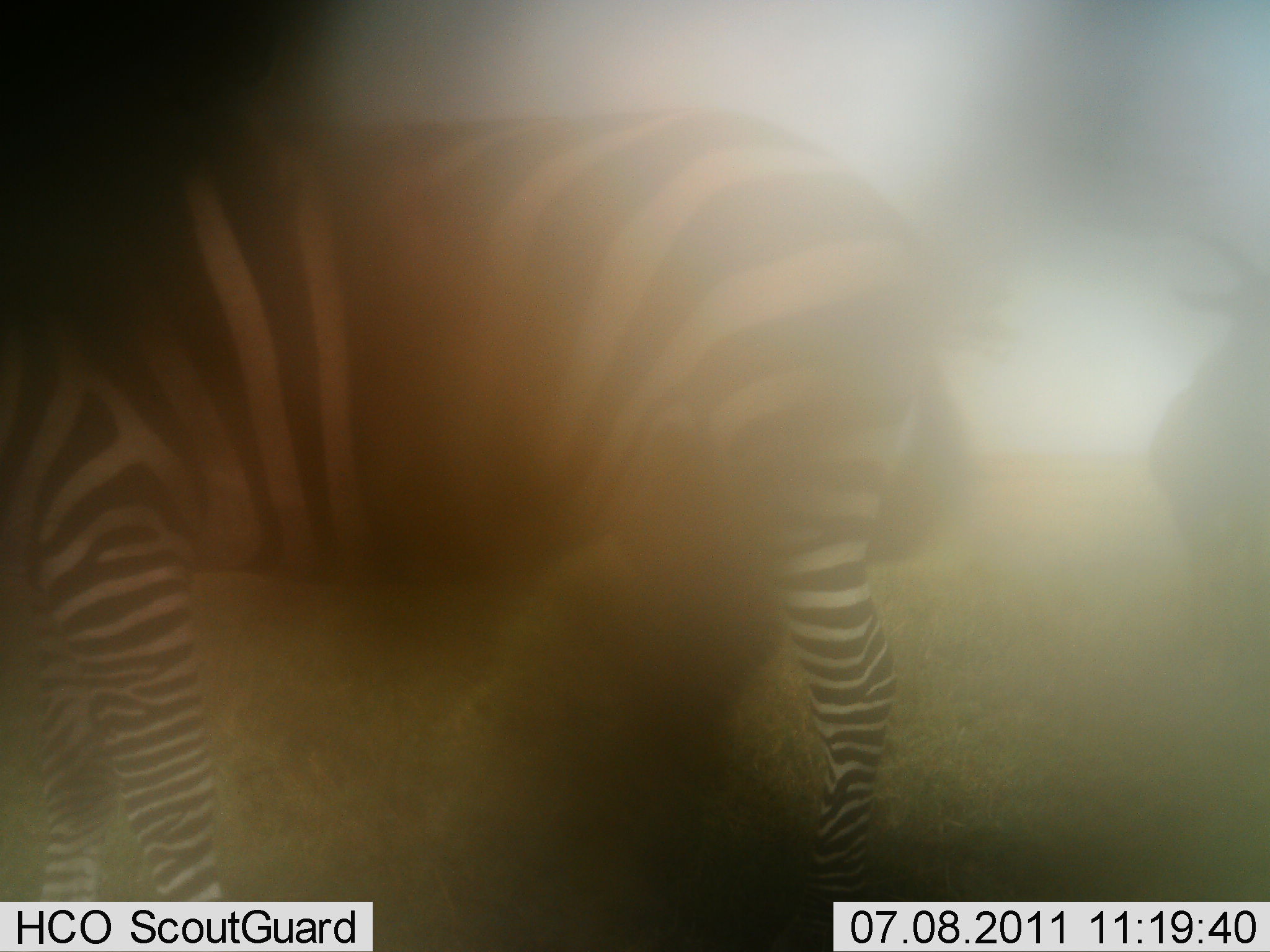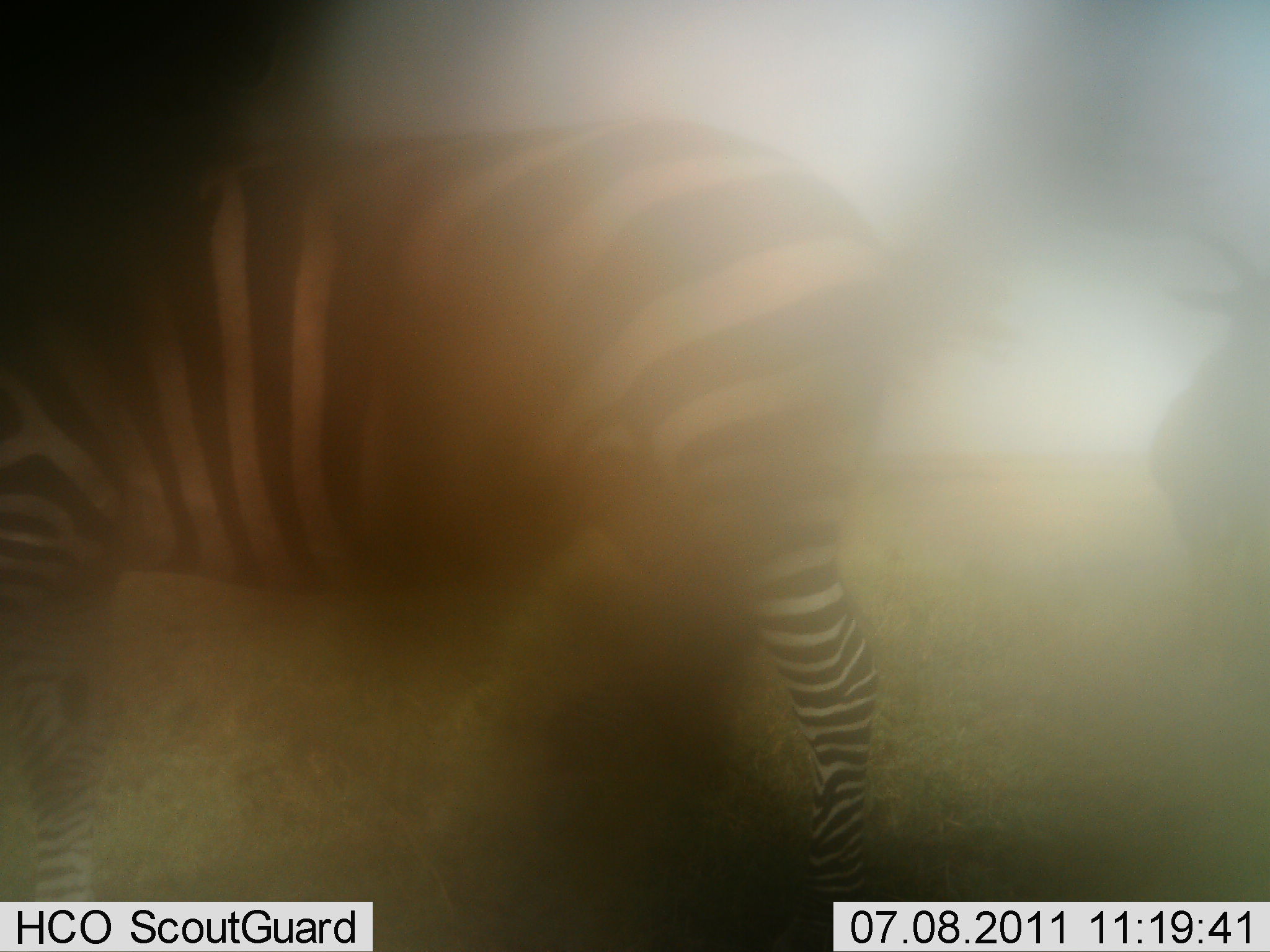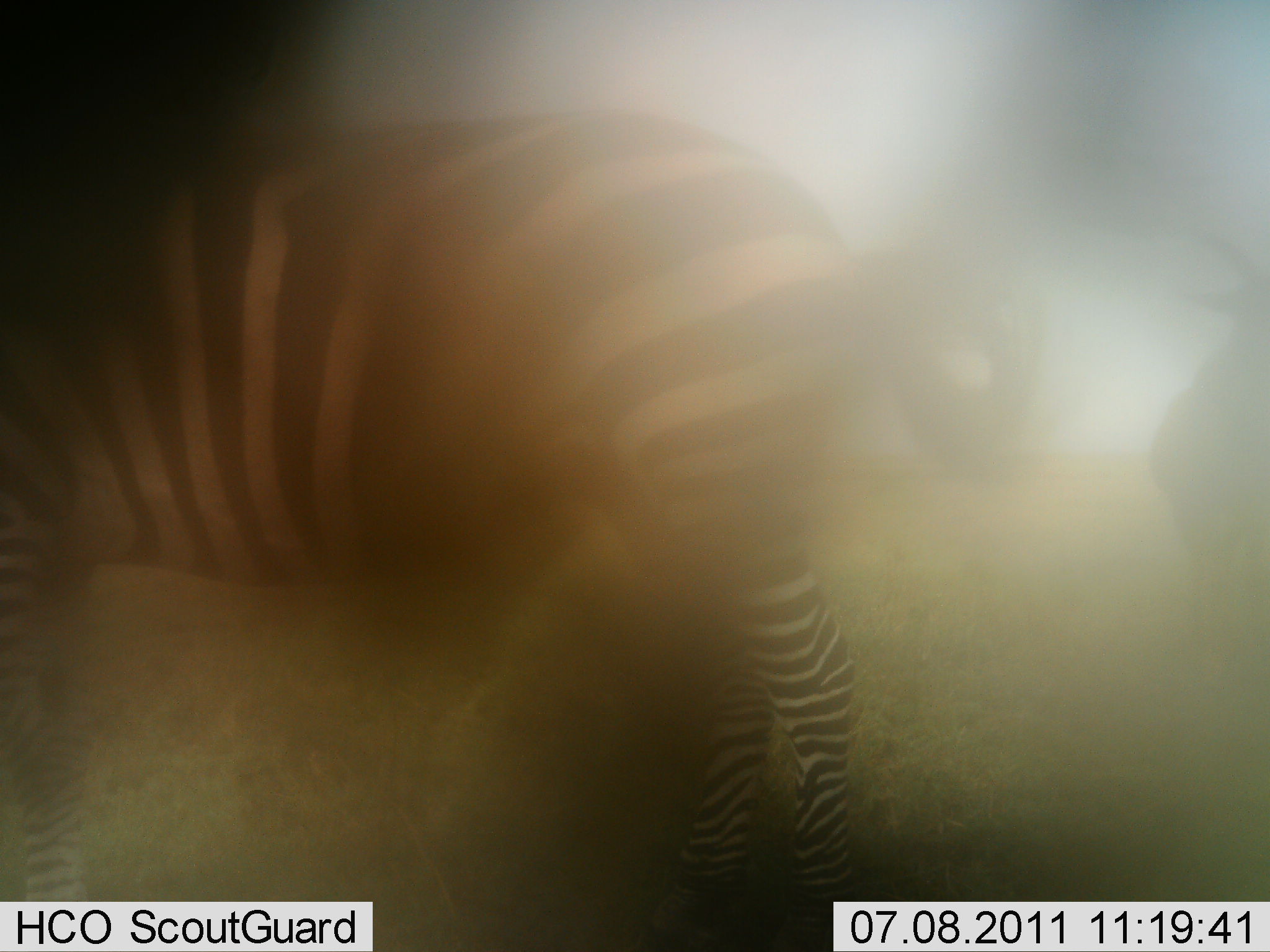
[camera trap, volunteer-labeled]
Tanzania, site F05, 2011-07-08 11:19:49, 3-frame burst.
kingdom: Animalia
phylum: Chordata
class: Mammalia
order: Perissodactyla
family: Equidae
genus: Equus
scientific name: Equus quagga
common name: plains zebra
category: zebra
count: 1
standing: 60%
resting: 0%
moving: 47%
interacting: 0%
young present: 0%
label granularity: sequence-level